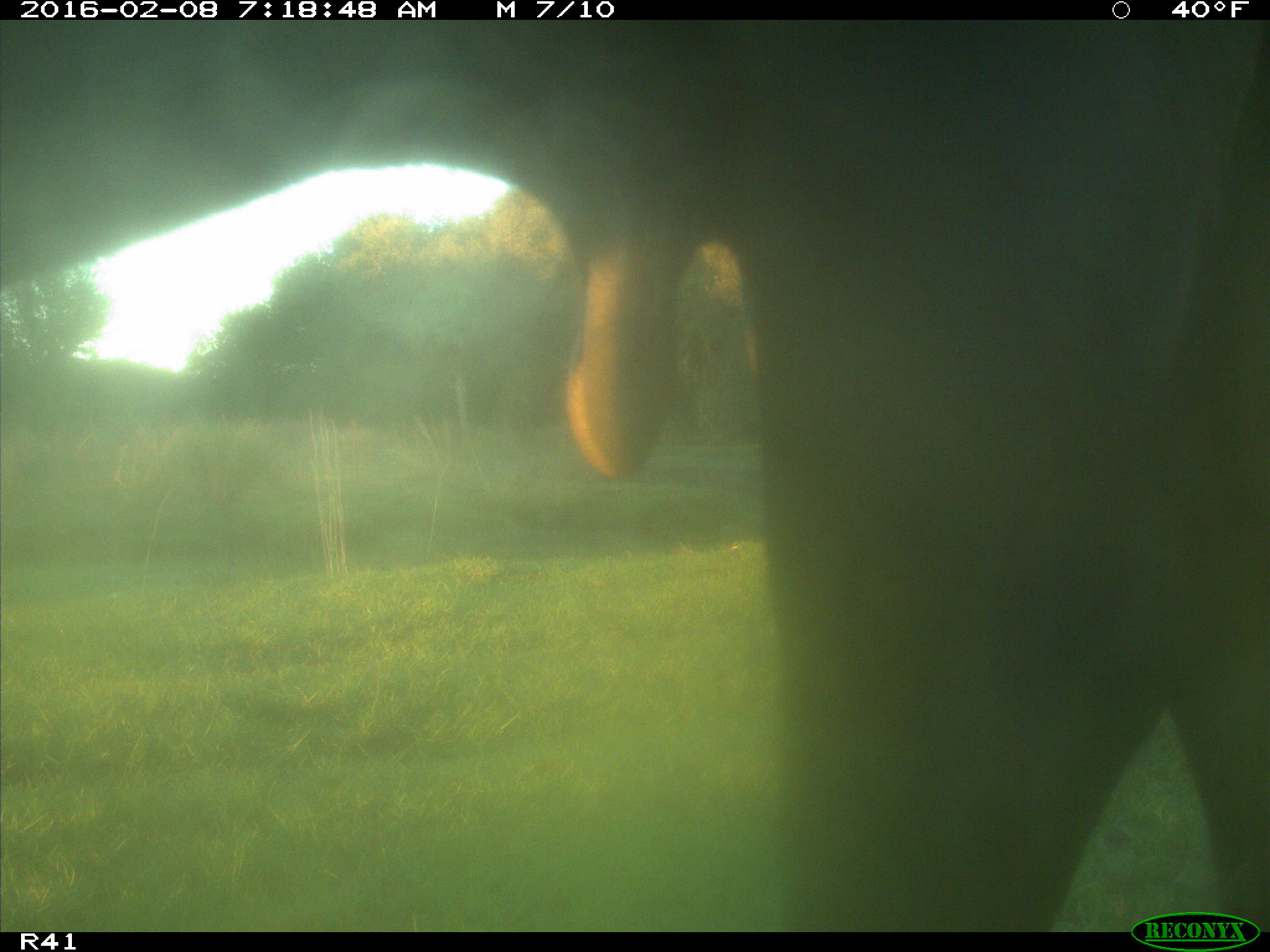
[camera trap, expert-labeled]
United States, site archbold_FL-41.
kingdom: Animalia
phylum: Chordata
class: Mammalia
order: Artiodactyla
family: Bovidae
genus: Bos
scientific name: Bos taurus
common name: domestic cow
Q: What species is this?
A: Bos taurus (domestic cow).